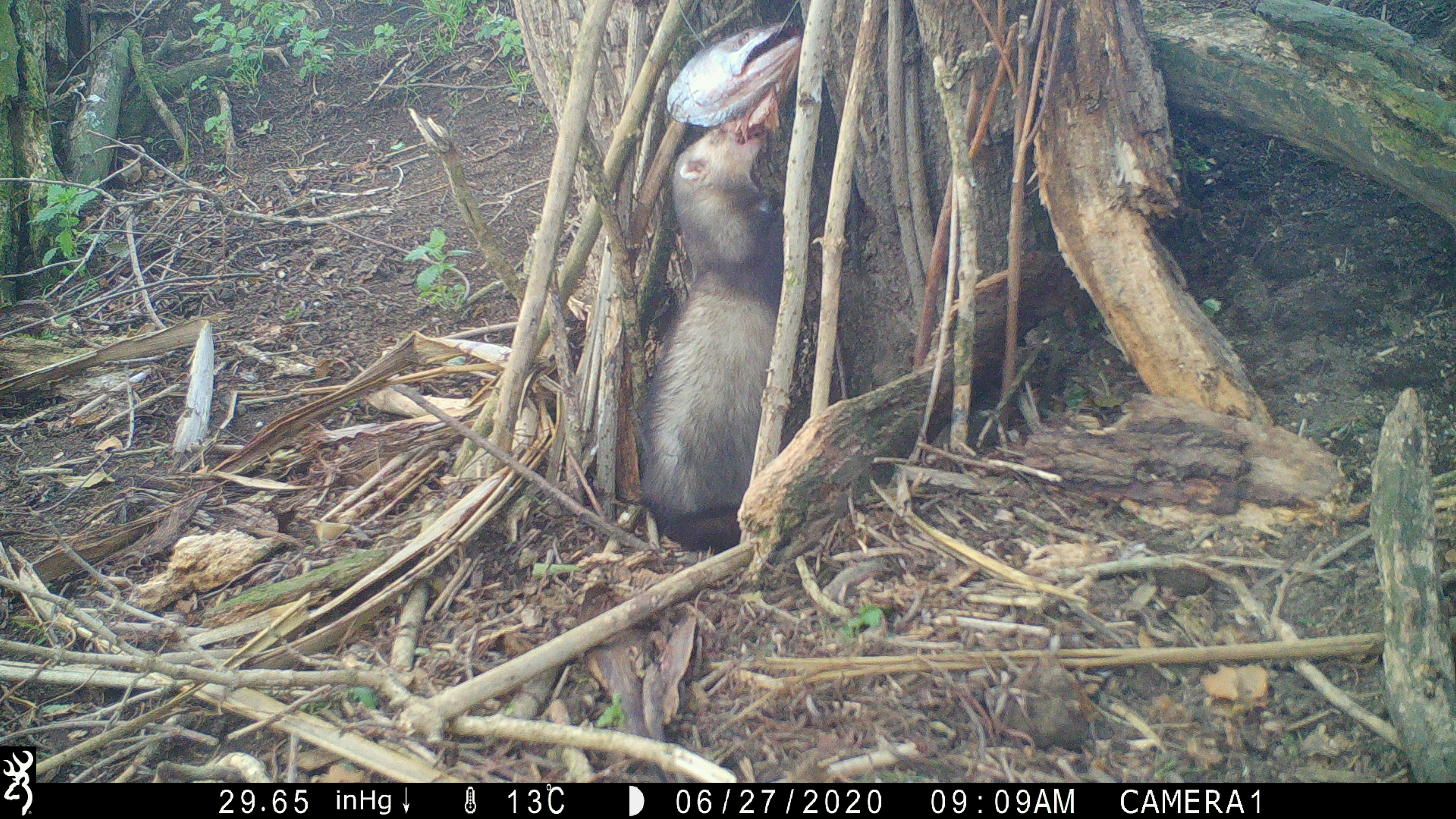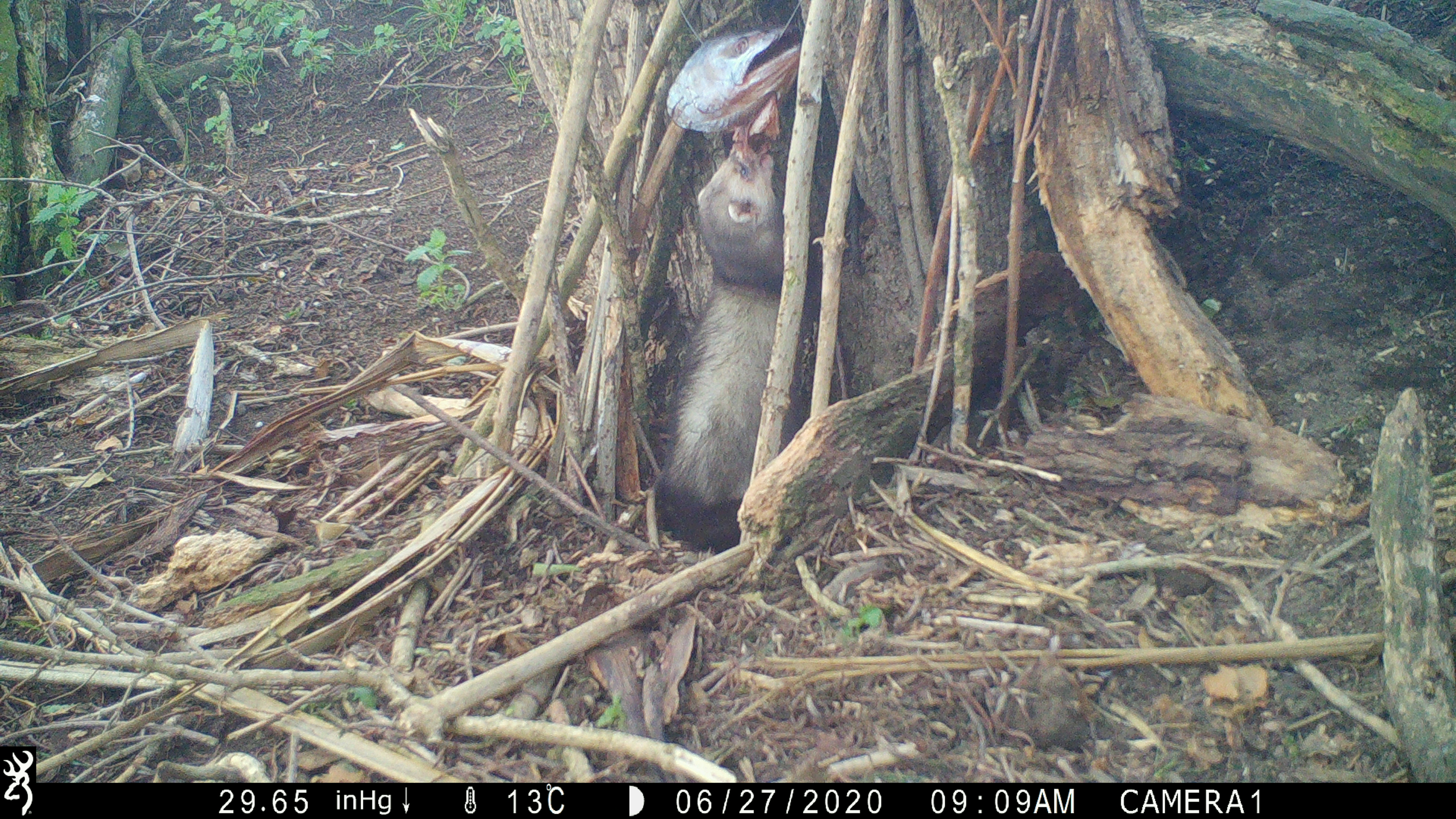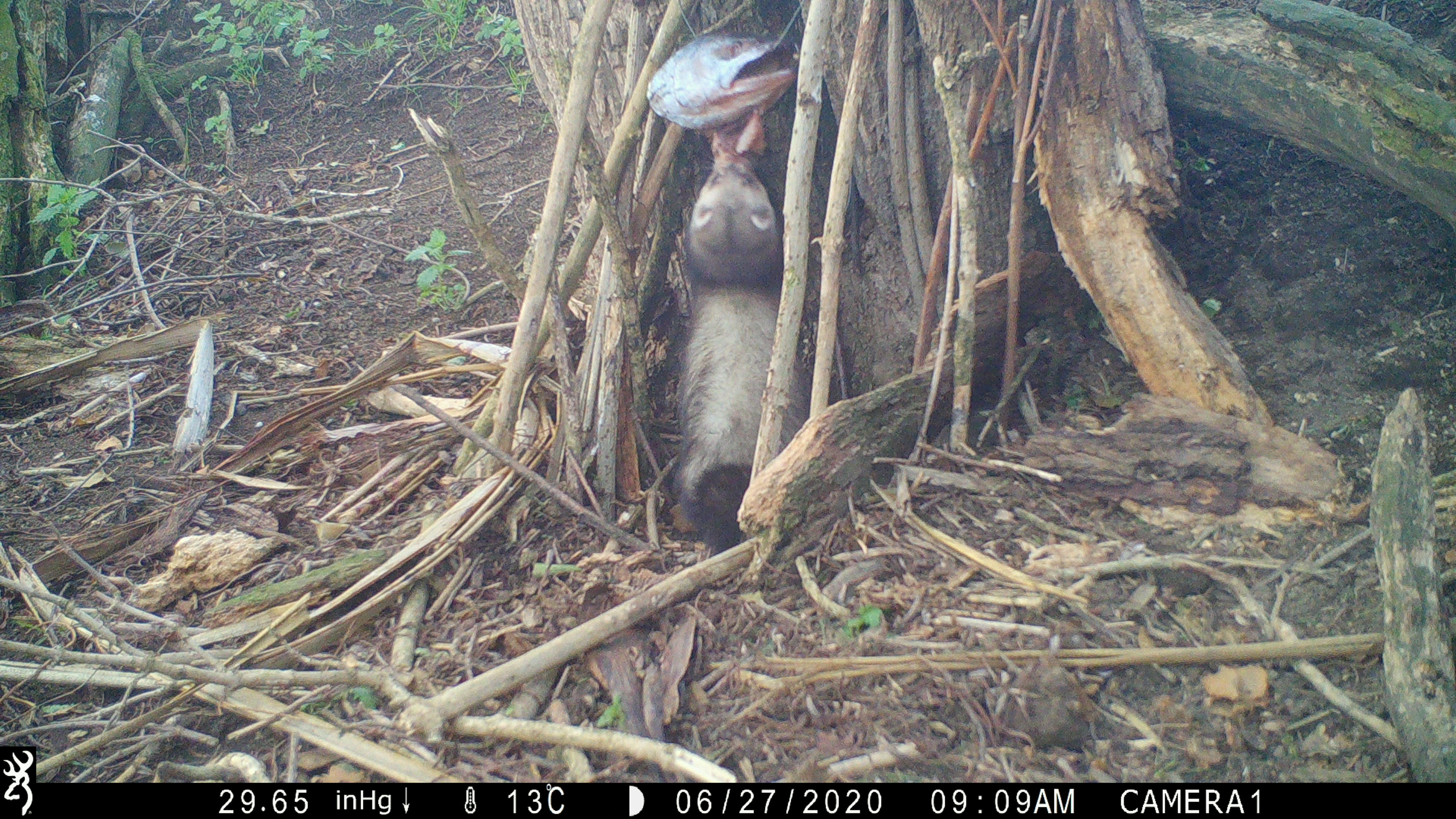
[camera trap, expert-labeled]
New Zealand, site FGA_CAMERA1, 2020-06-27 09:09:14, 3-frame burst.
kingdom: Animalia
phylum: Chordata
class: Mammalia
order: Carnivora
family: Mustelidae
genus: Mustela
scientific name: Mustela furo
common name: ferret